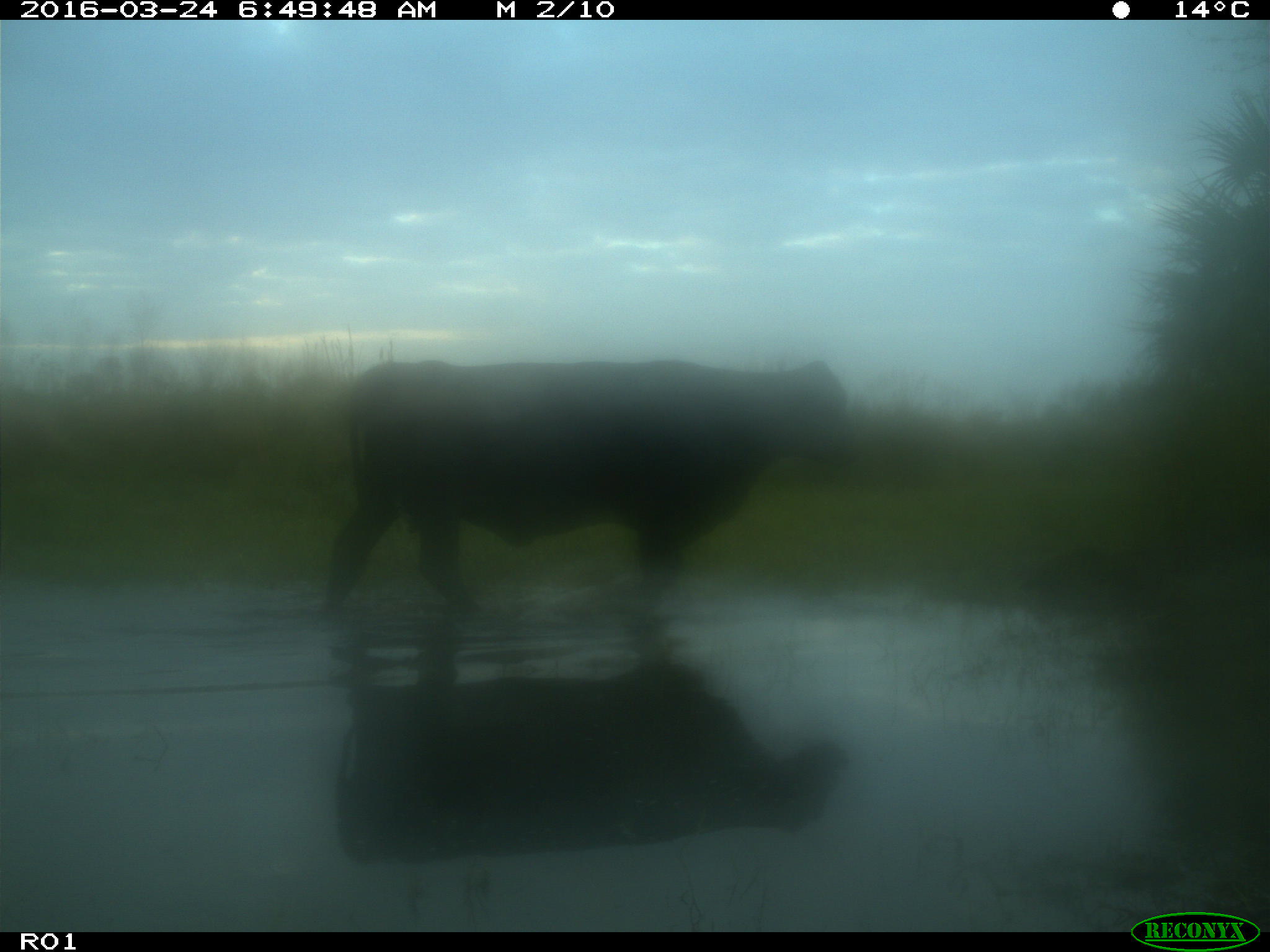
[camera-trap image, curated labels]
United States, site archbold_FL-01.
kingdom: Animalia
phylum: Chordata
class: Mammalia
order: Artiodactyla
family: Bovidae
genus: Bos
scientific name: Bos taurus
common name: domestic cow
Bos taurus (domestic cow).